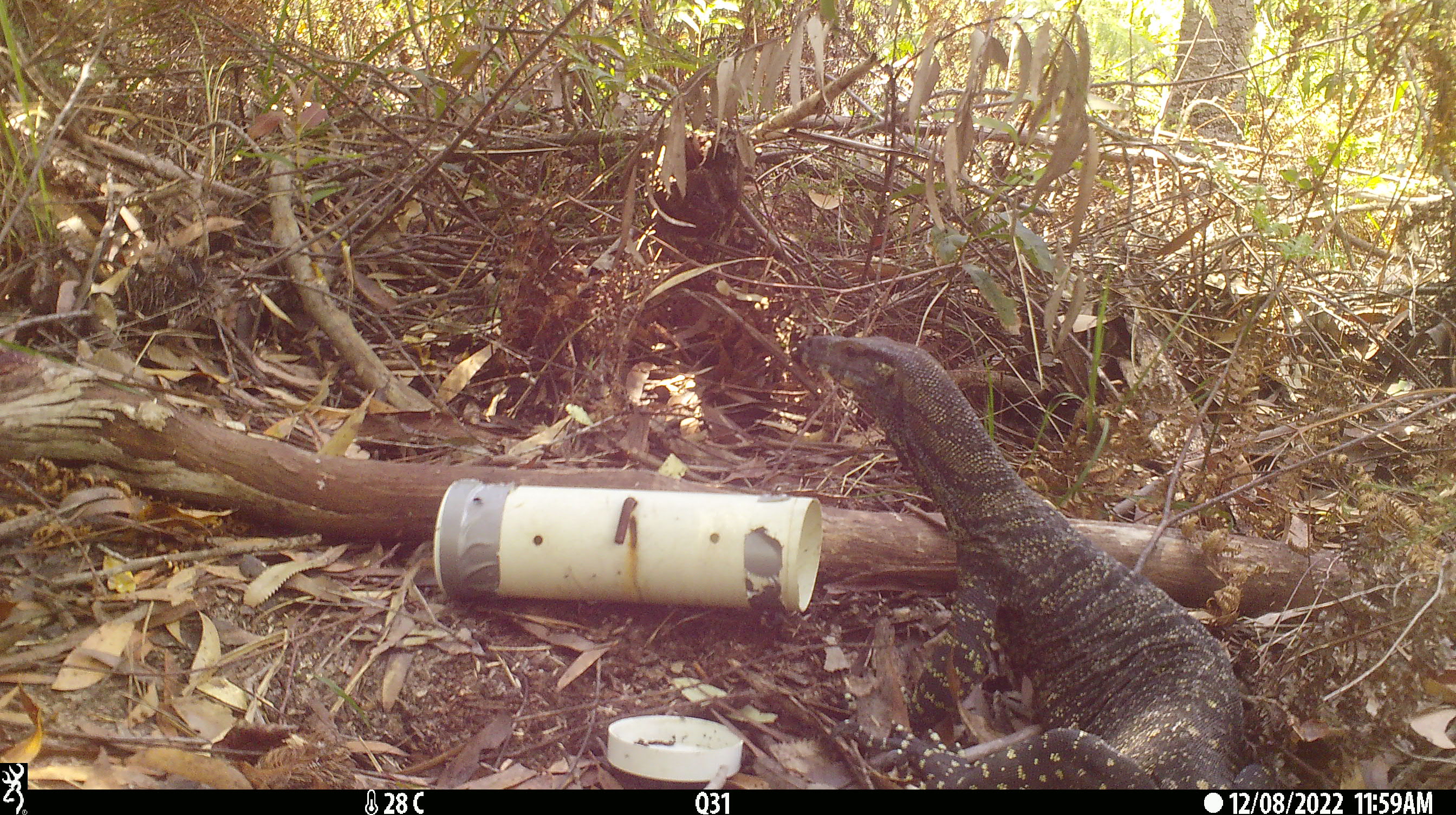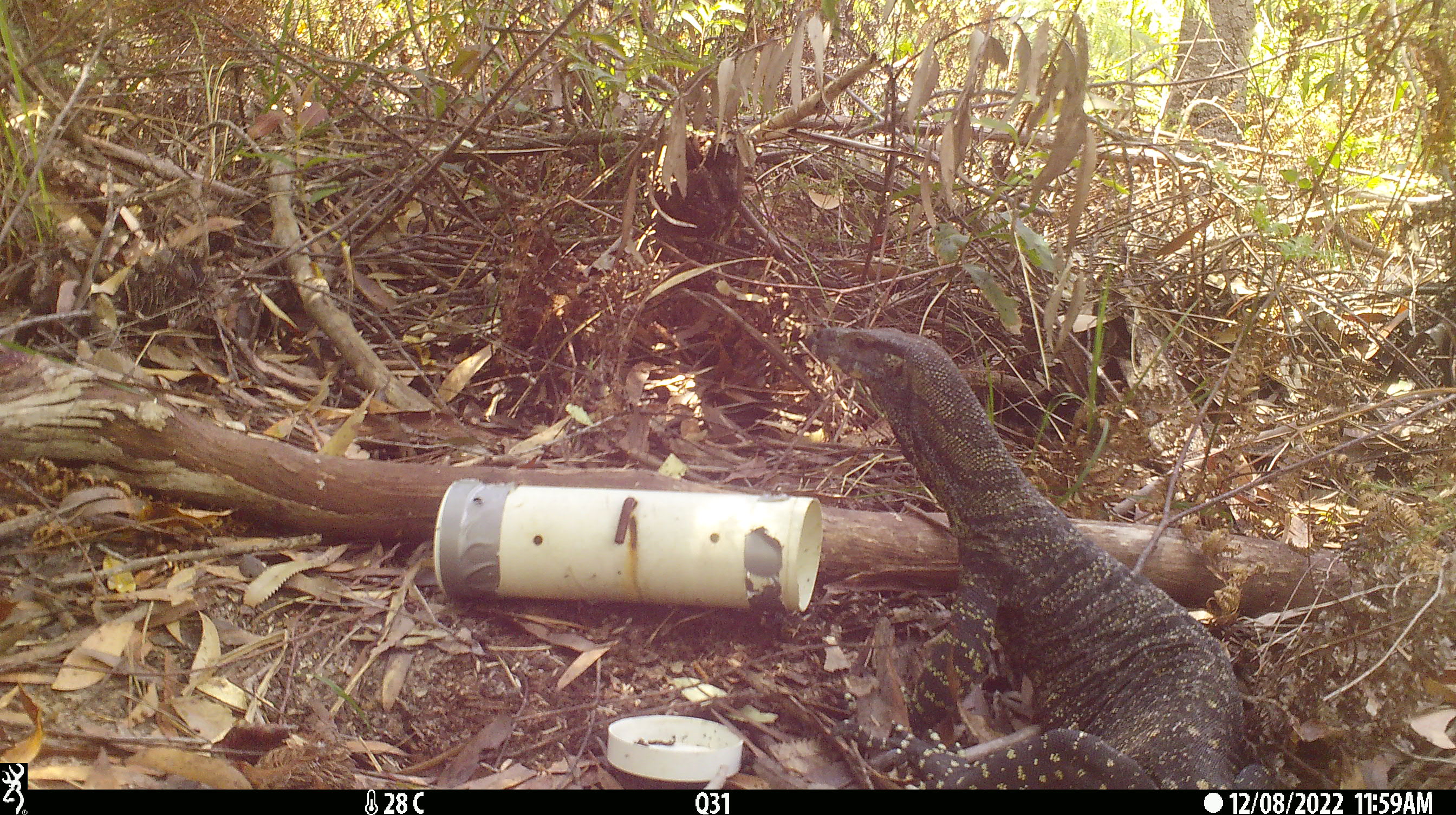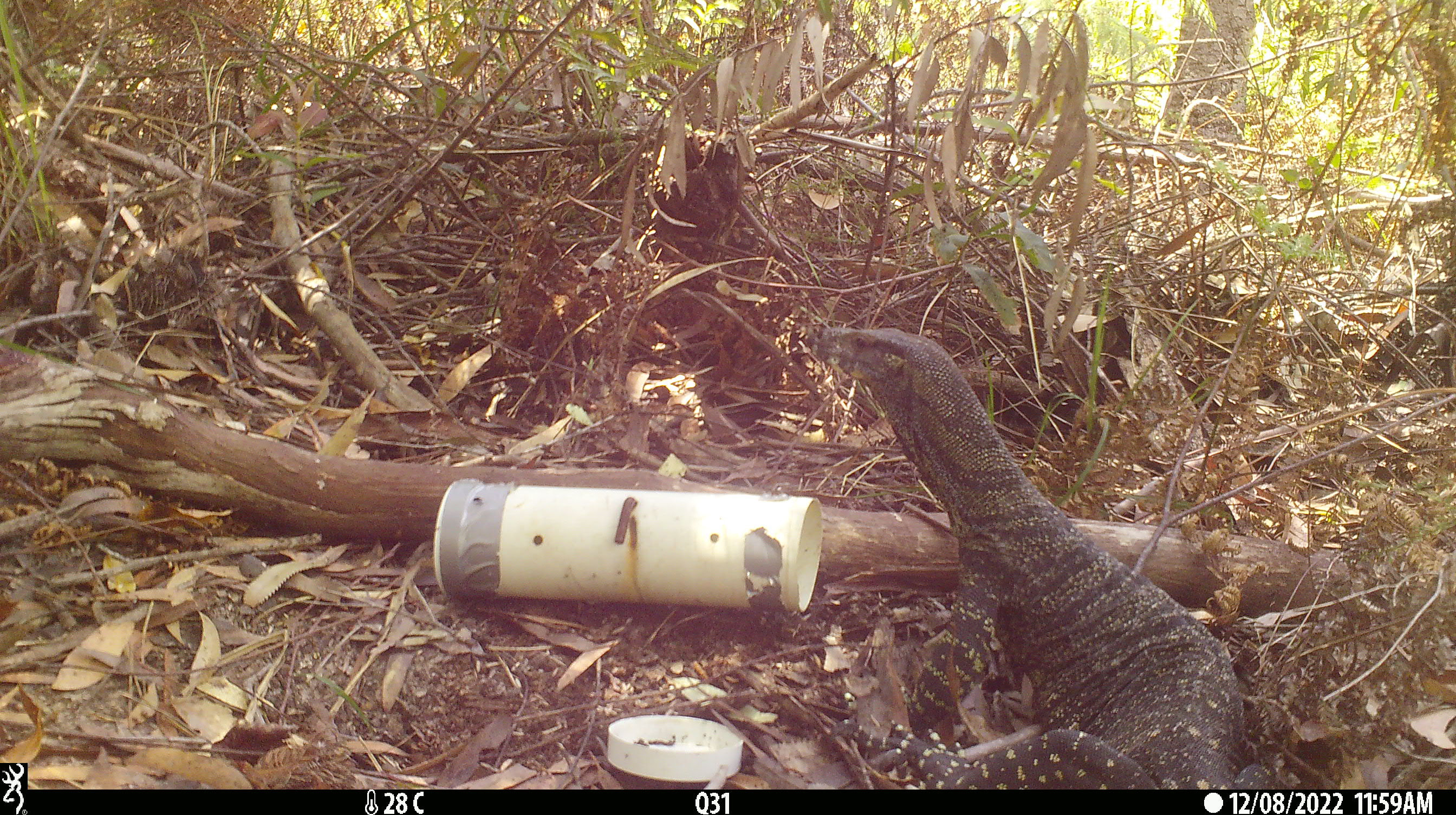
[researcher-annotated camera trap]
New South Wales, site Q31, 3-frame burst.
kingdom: Animalia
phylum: Chordata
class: Reptilia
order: Squamata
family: Varanidae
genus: Varanus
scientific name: Varanus varius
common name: lace monitor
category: goanna